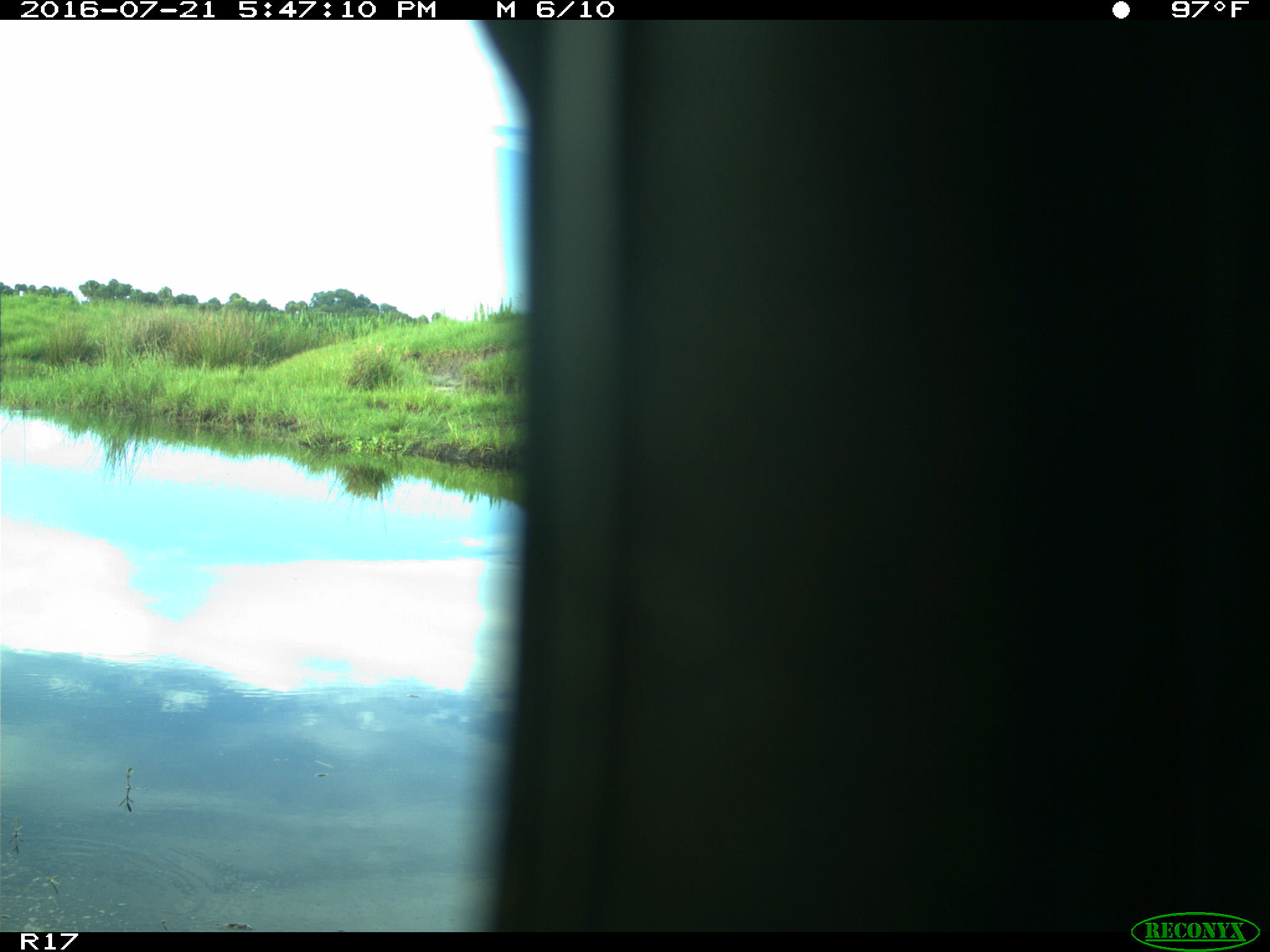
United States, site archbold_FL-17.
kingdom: Animalia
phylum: Chordata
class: Aves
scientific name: Aves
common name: birds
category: unidentified bird